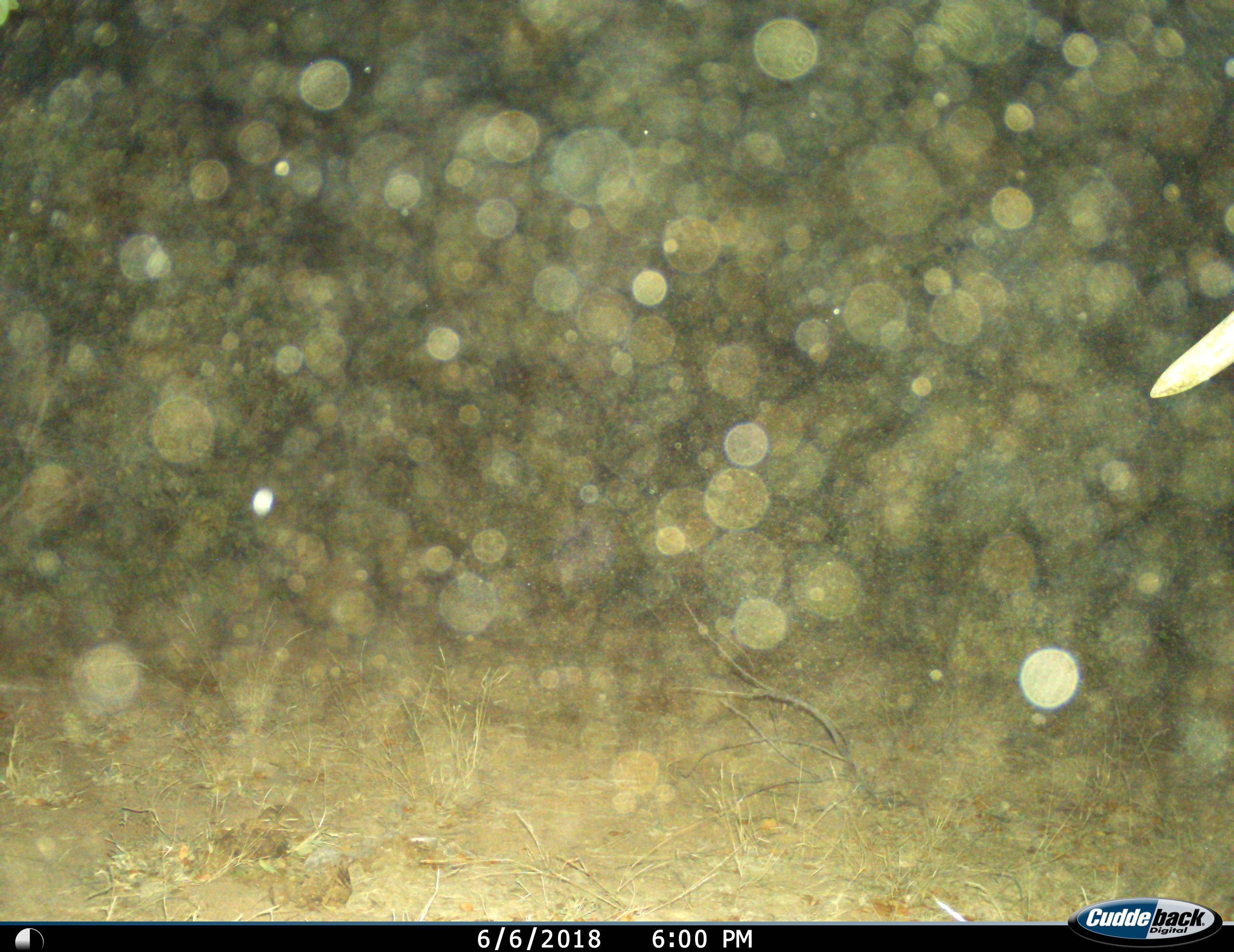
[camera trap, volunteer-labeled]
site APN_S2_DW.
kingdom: Animalia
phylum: Chordata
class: Mammalia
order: Proboscidea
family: Elephantidae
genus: Loxodonta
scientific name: Loxodonta africana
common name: african bush elephant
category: elephant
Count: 1.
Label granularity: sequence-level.